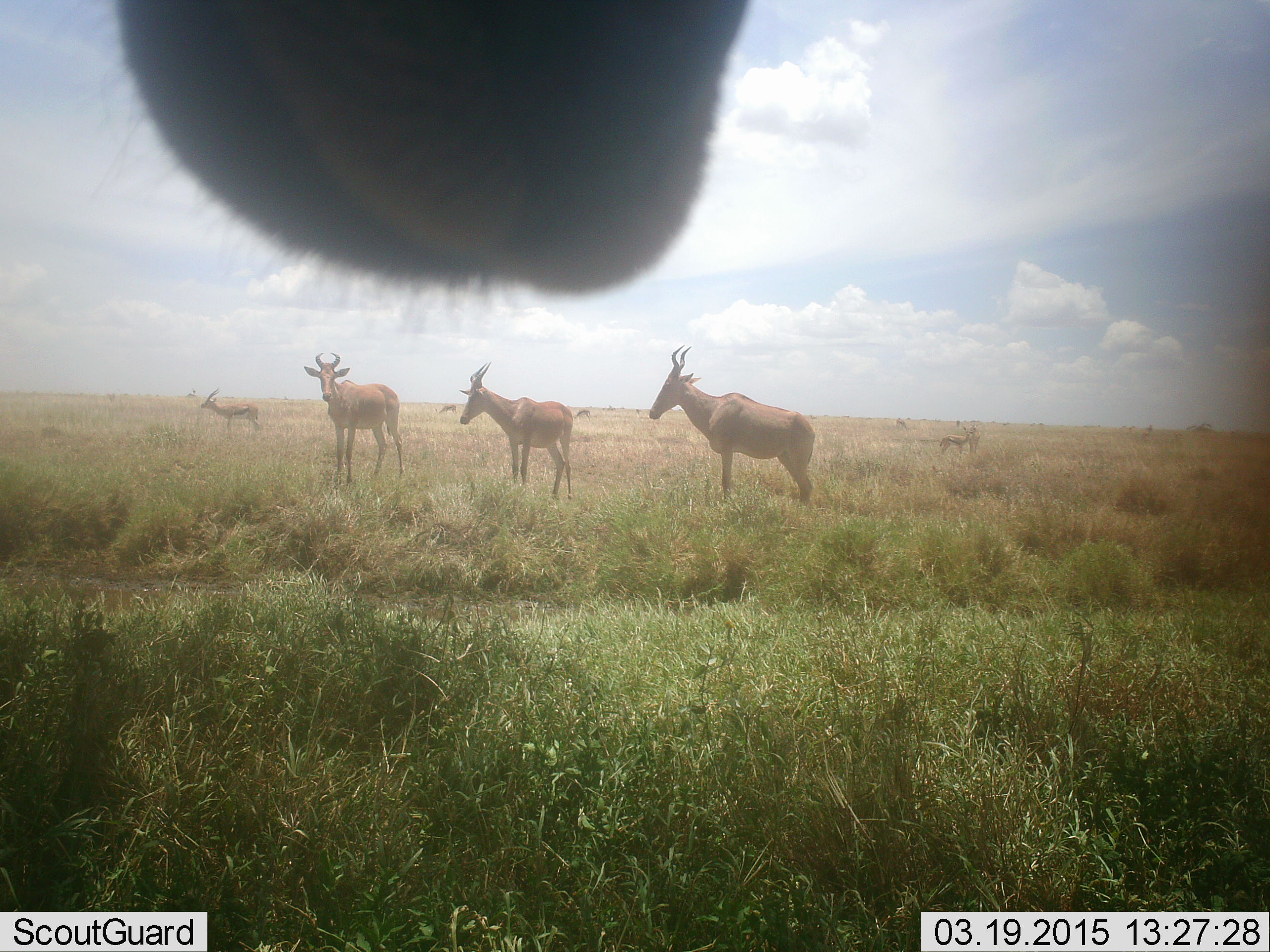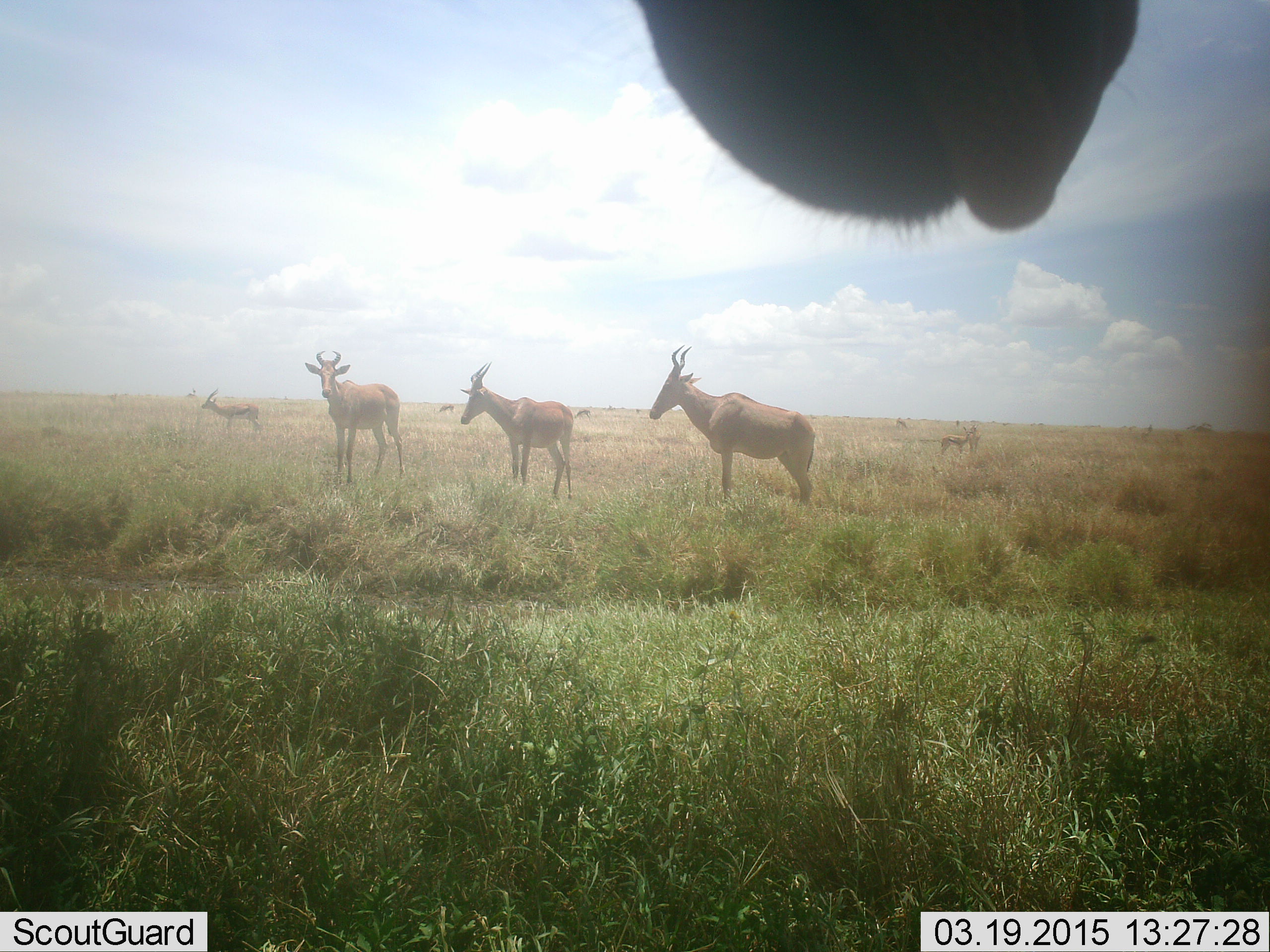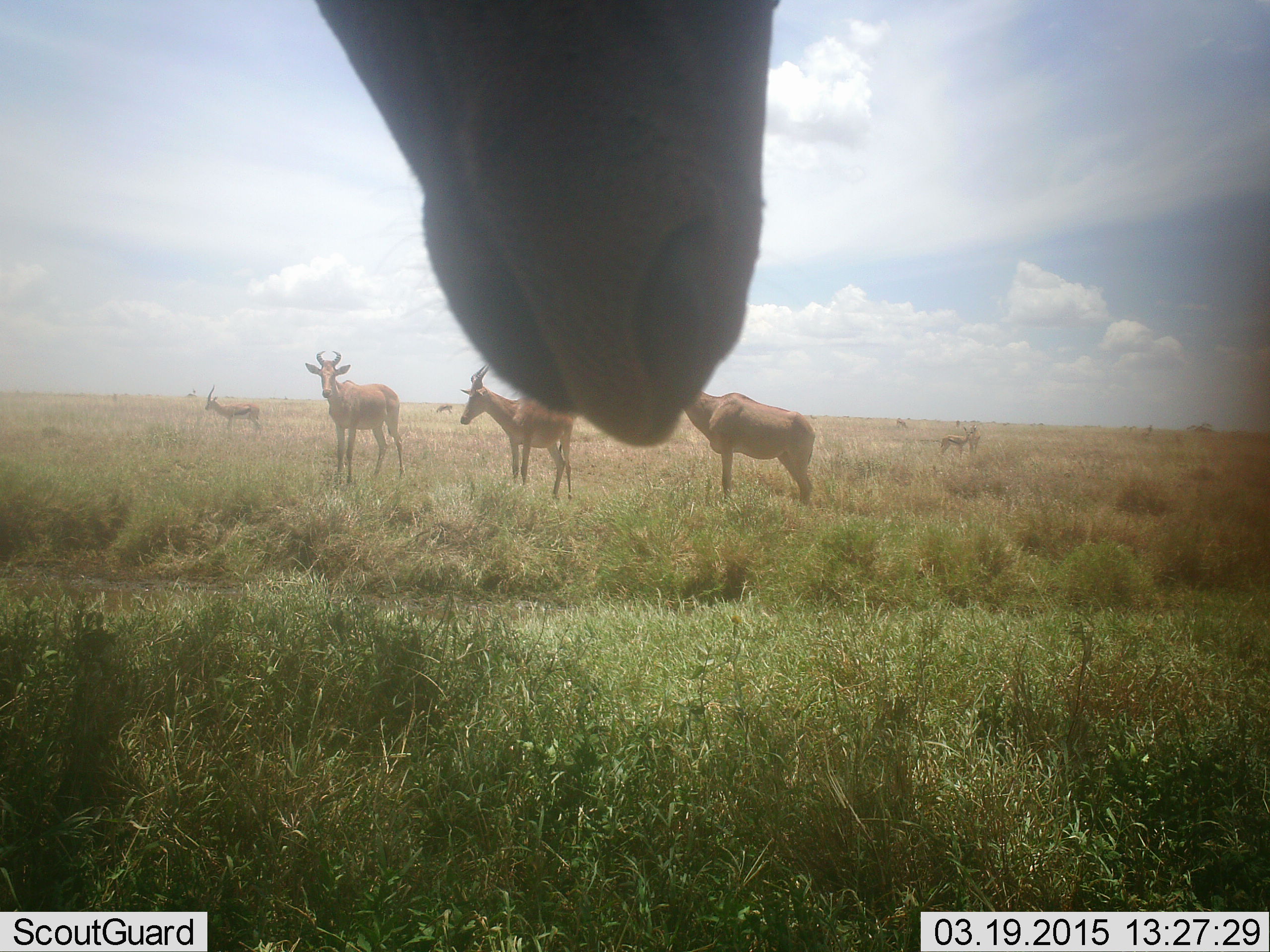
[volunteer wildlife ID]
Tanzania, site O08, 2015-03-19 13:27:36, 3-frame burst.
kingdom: Animalia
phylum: Chordata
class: Mammalia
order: Artiodactyla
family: Bovidae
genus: Alcelaphus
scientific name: Alcelaphus buselaphus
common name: hartebeest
Hartebeest (Alcelaphus buselaphus), count 5. Behavior (volunteer vote fractions): standing 100%, resting 7%, moving 0%, interacting 7%. Young present (vote fraction): 7%. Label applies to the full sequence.